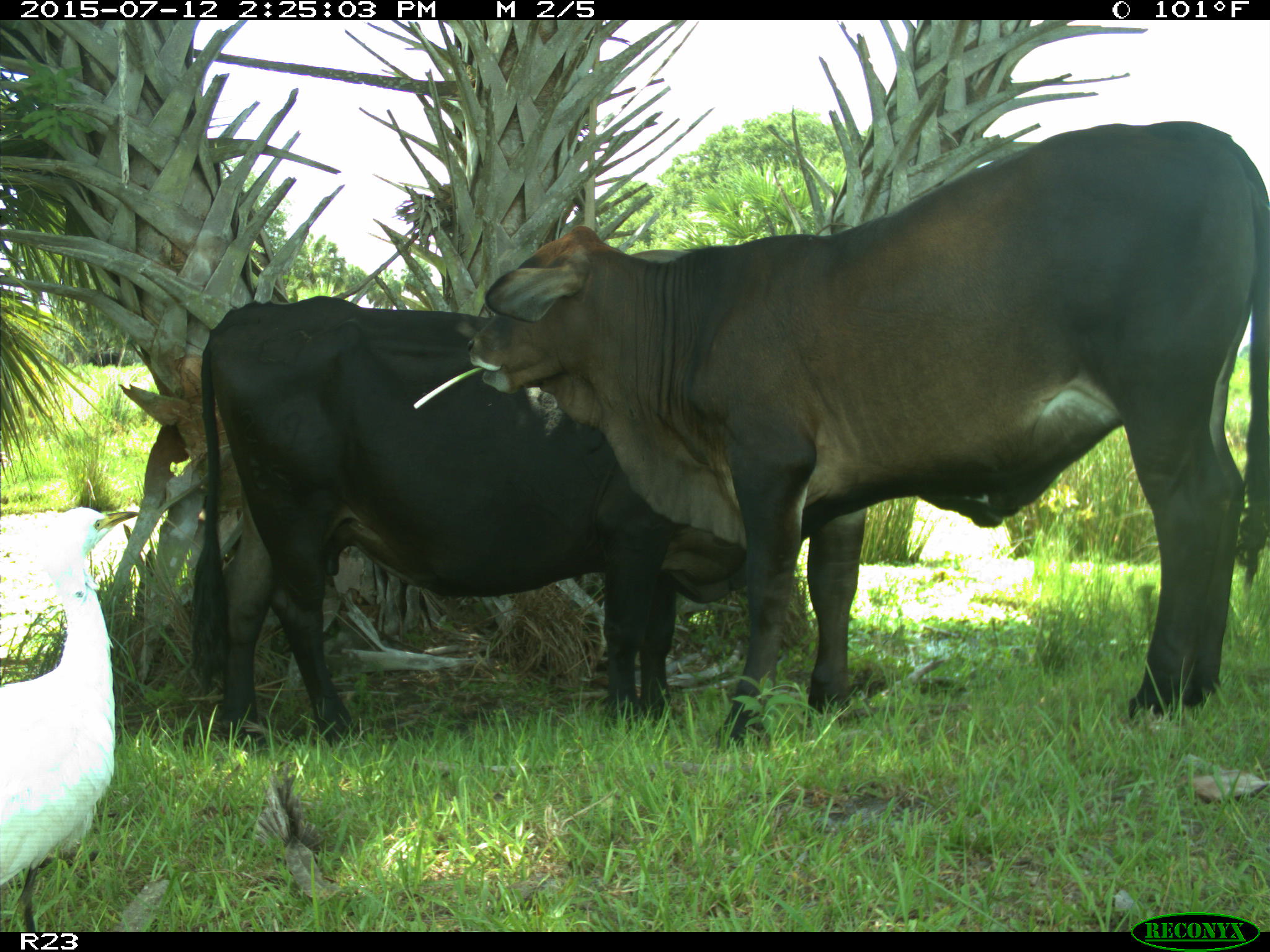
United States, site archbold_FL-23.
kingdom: Animalia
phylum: Chordata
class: Mammalia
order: Artiodactyla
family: Bovidae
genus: Bos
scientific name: Bos taurus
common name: domestic cow